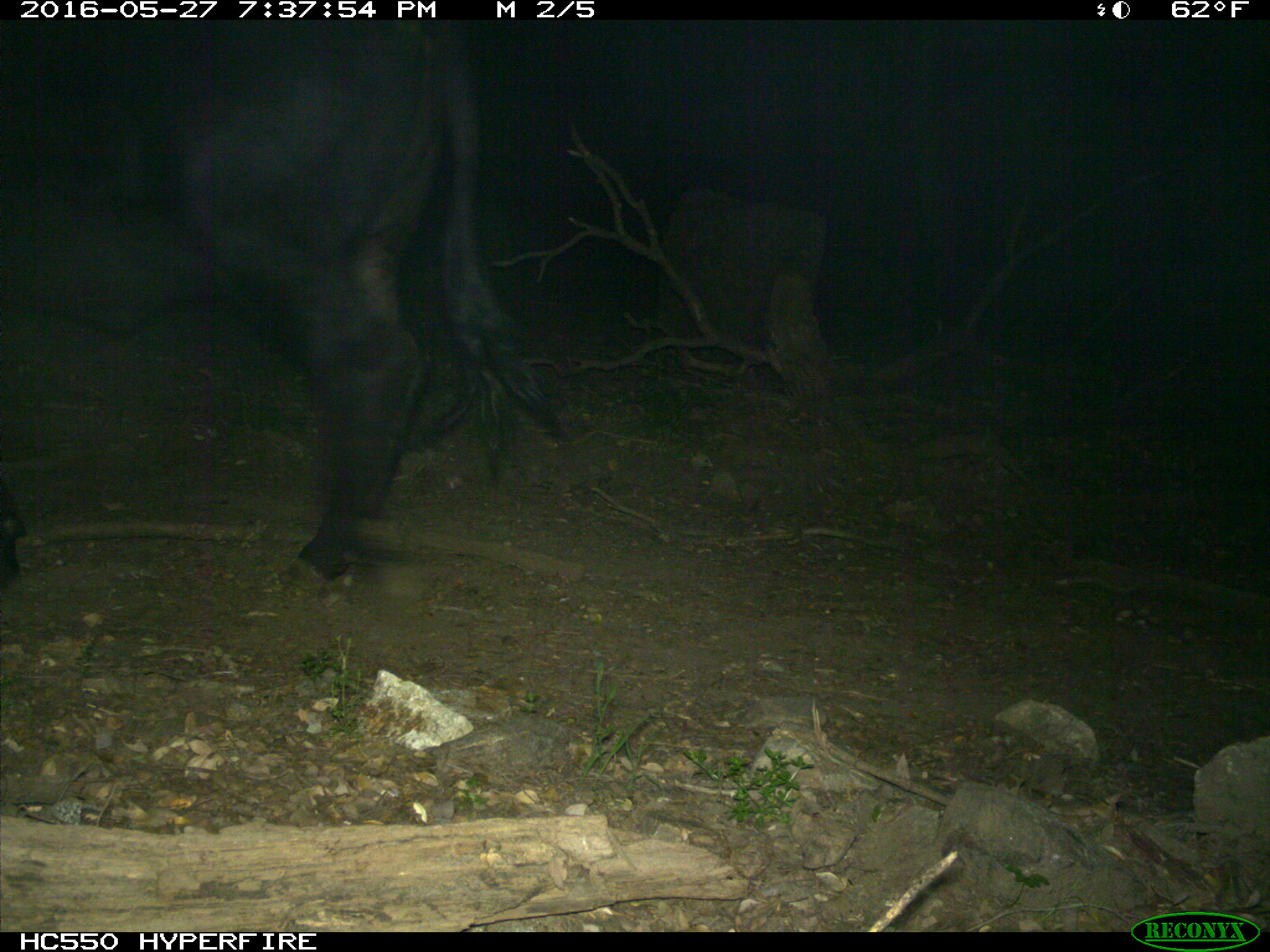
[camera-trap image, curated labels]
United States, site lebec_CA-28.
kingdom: Animalia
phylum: Chordata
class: Mammalia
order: Artiodactyla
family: Bovidae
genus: Bos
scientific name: Bos taurus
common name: domestic cow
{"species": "Bos taurus (domestic cow)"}